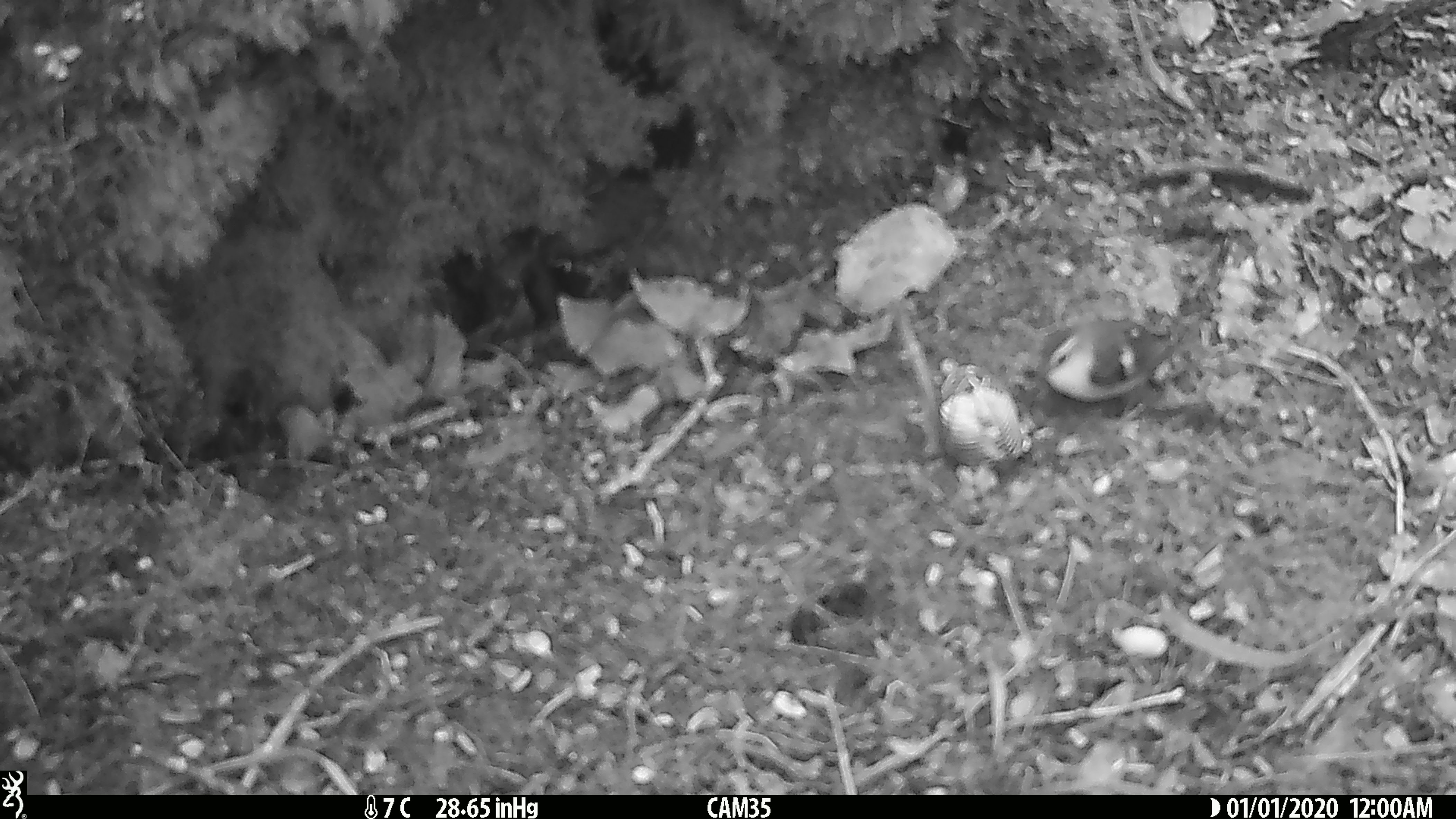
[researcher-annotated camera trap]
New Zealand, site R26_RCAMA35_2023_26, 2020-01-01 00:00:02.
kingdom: Animalia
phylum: Chordata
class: Aves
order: Passeriformes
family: Acanthisittidae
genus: Acanthisitta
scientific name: Acanthisitta chloris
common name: rifleman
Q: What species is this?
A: Rifleman (Acanthisitta chloris).